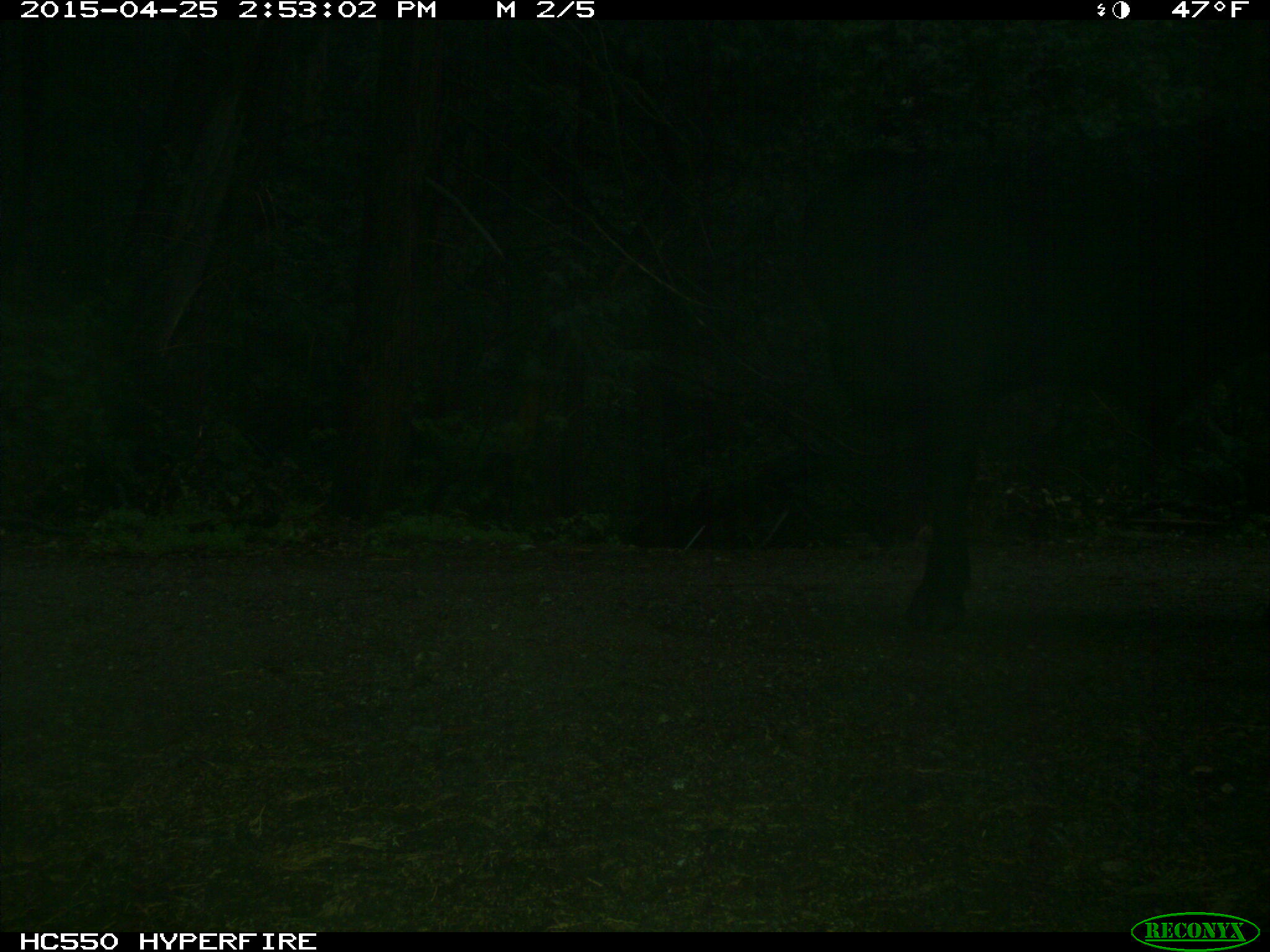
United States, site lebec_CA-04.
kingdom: Animalia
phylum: Chordata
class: Mammalia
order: Artiodactyla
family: Bovidae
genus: Bos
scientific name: Bos taurus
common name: domestic cow